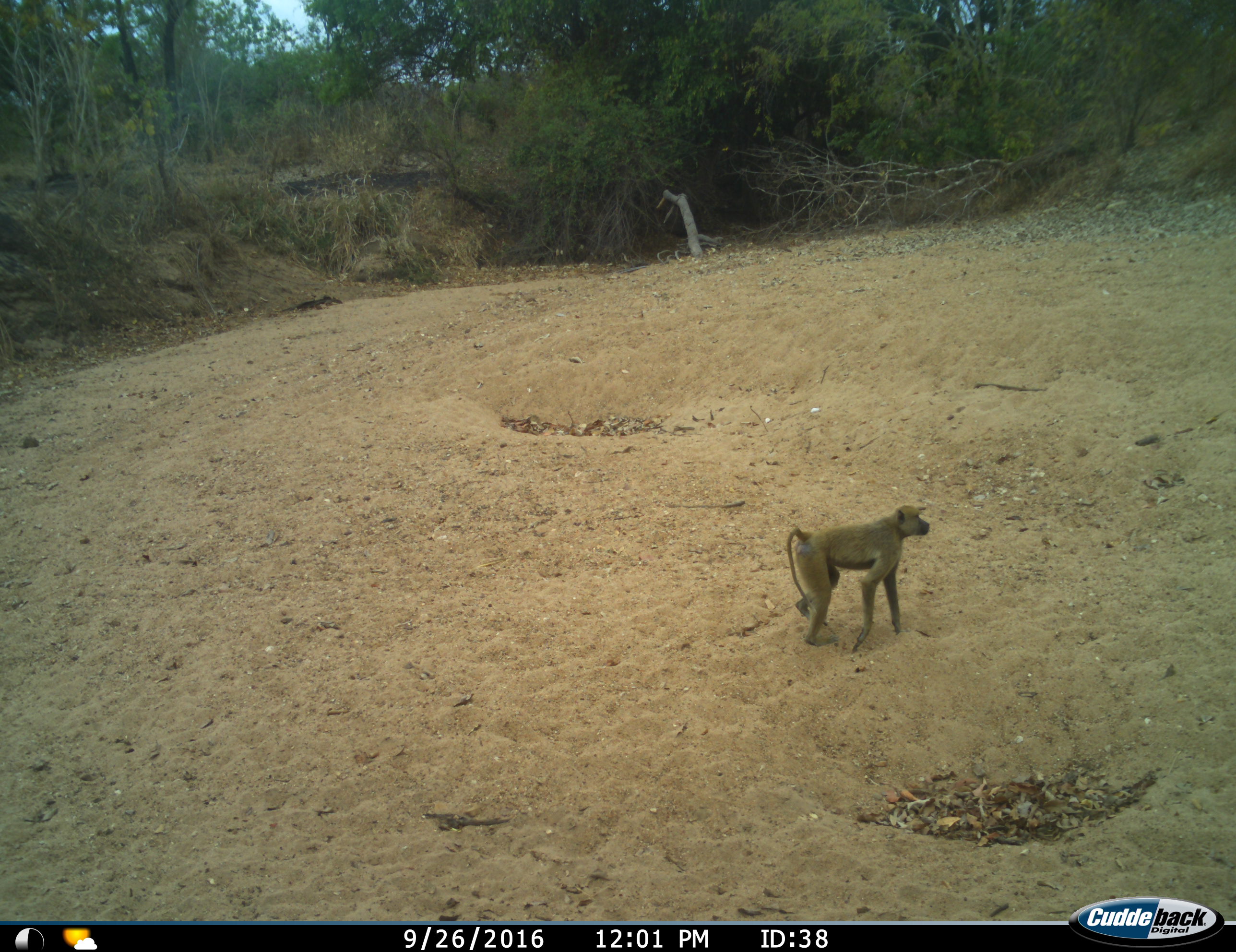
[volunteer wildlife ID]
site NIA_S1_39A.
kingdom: Animalia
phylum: Chordata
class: Mammalia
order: Primates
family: Cercopithecidae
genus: Papio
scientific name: Papio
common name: baboon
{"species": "baboon (Papio)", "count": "1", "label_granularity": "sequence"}